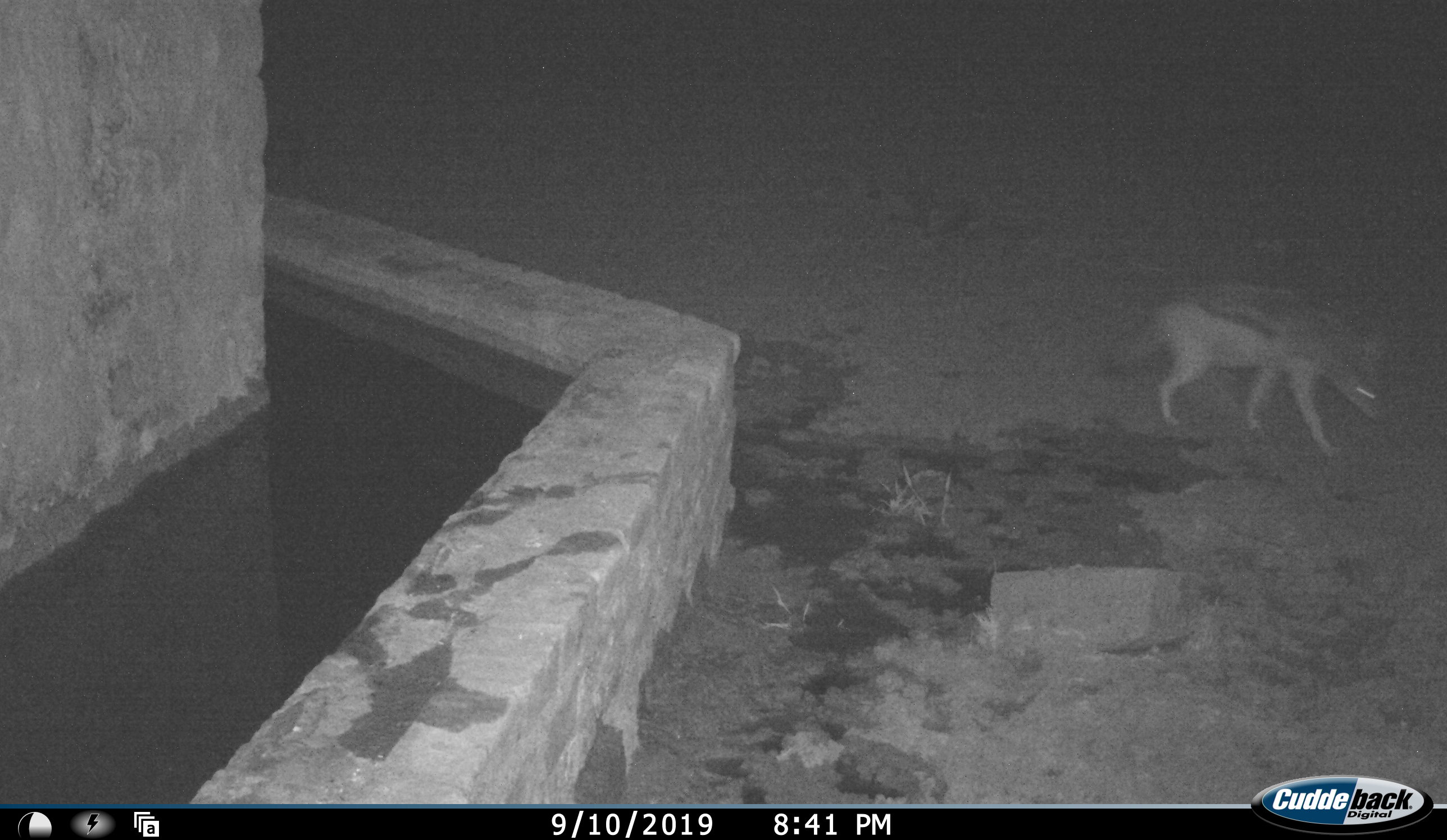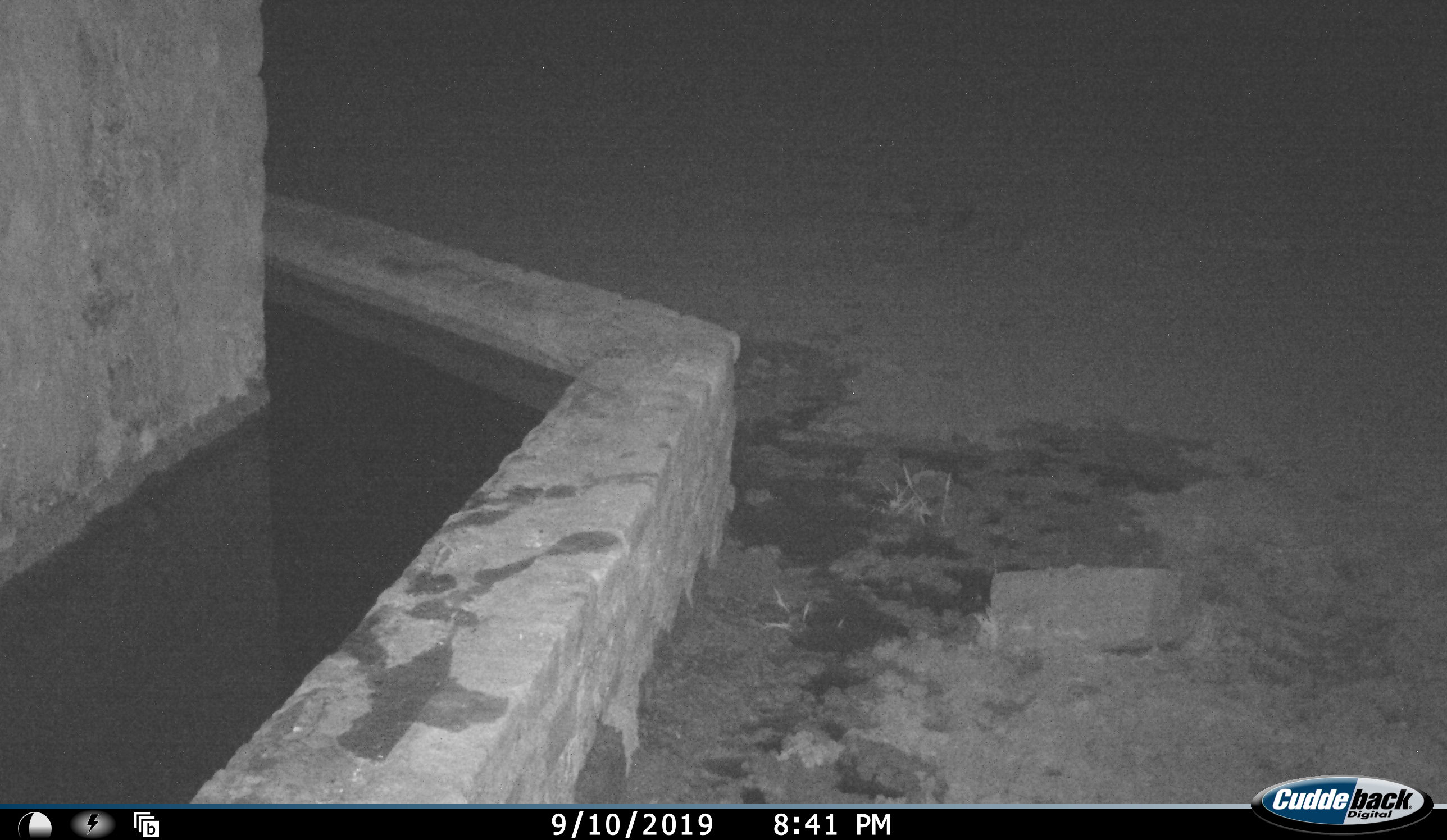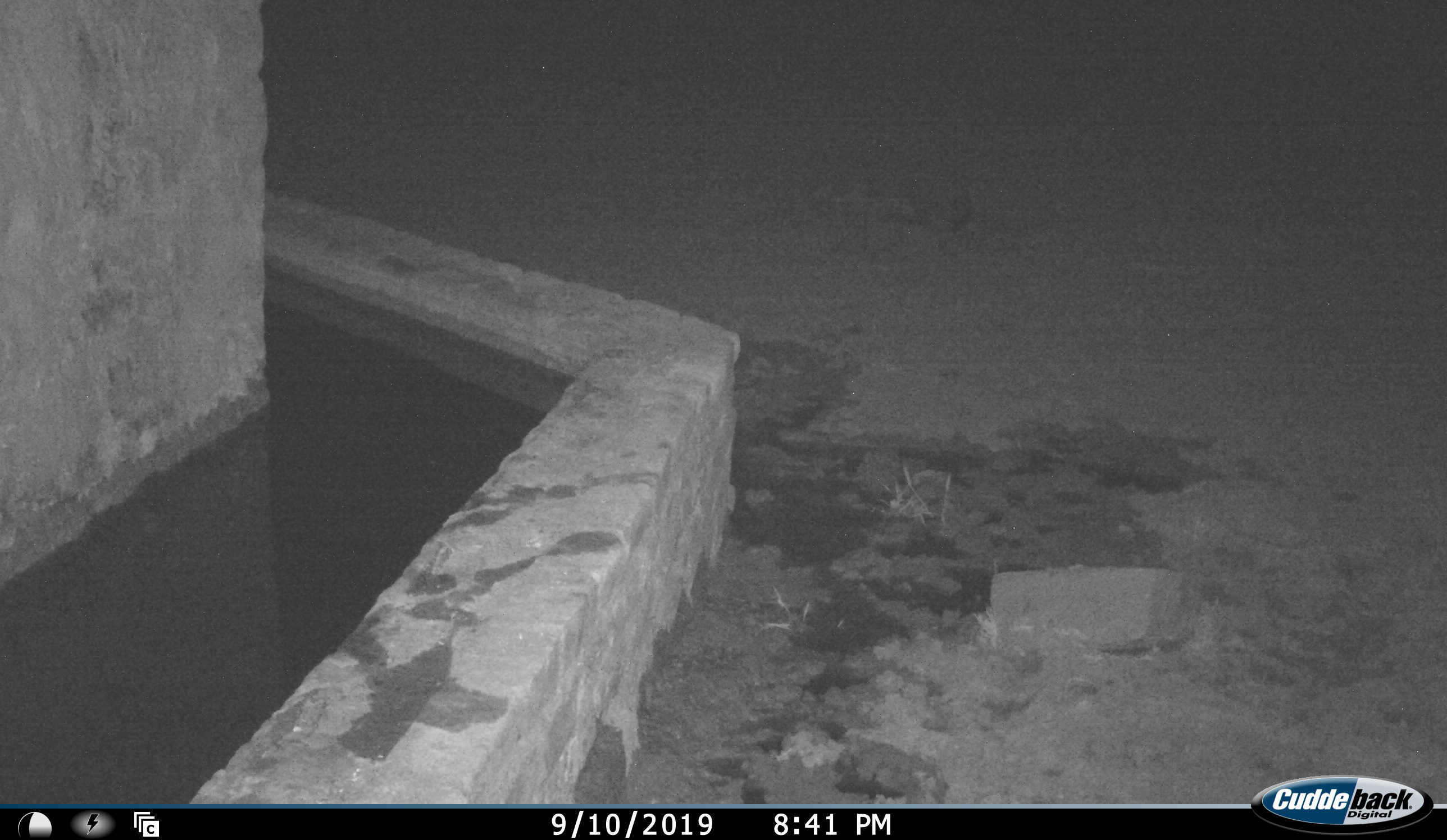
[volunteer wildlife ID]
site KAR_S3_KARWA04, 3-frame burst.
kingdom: Animalia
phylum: Chordata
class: Mammalia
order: Carnivora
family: Canidae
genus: Lupulella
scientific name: Lupulella mesomelas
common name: black-backed jackal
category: jackalblackbacked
Jackalblackbacked (black-backed jackal) (Lupulella mesomelas), count 1. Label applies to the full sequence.